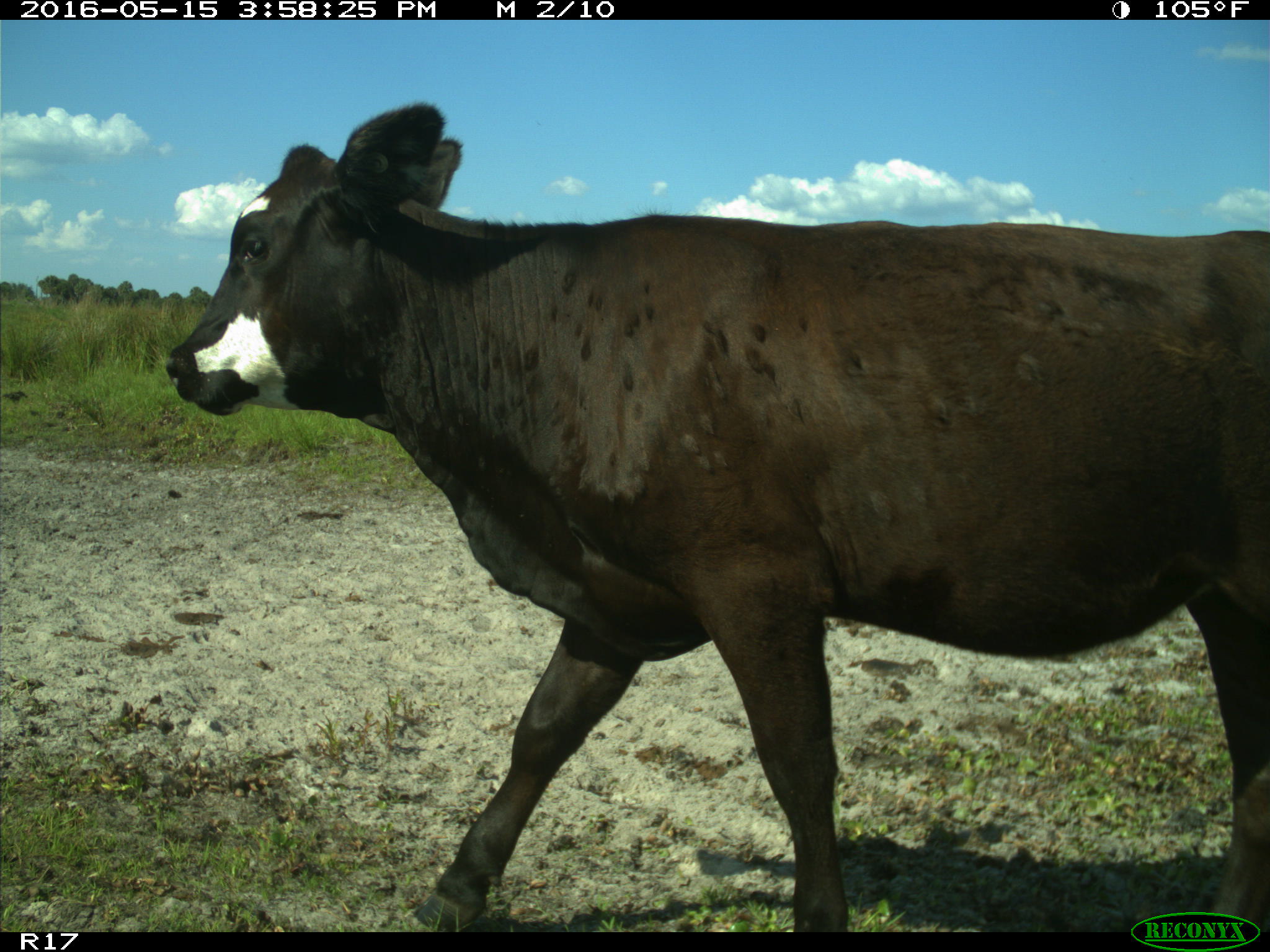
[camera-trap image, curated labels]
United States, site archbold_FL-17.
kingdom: Animalia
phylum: Chordata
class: Mammalia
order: Artiodactyla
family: Bovidae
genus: Bos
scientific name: Bos taurus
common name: domestic cow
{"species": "Bos taurus (domestic cow)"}